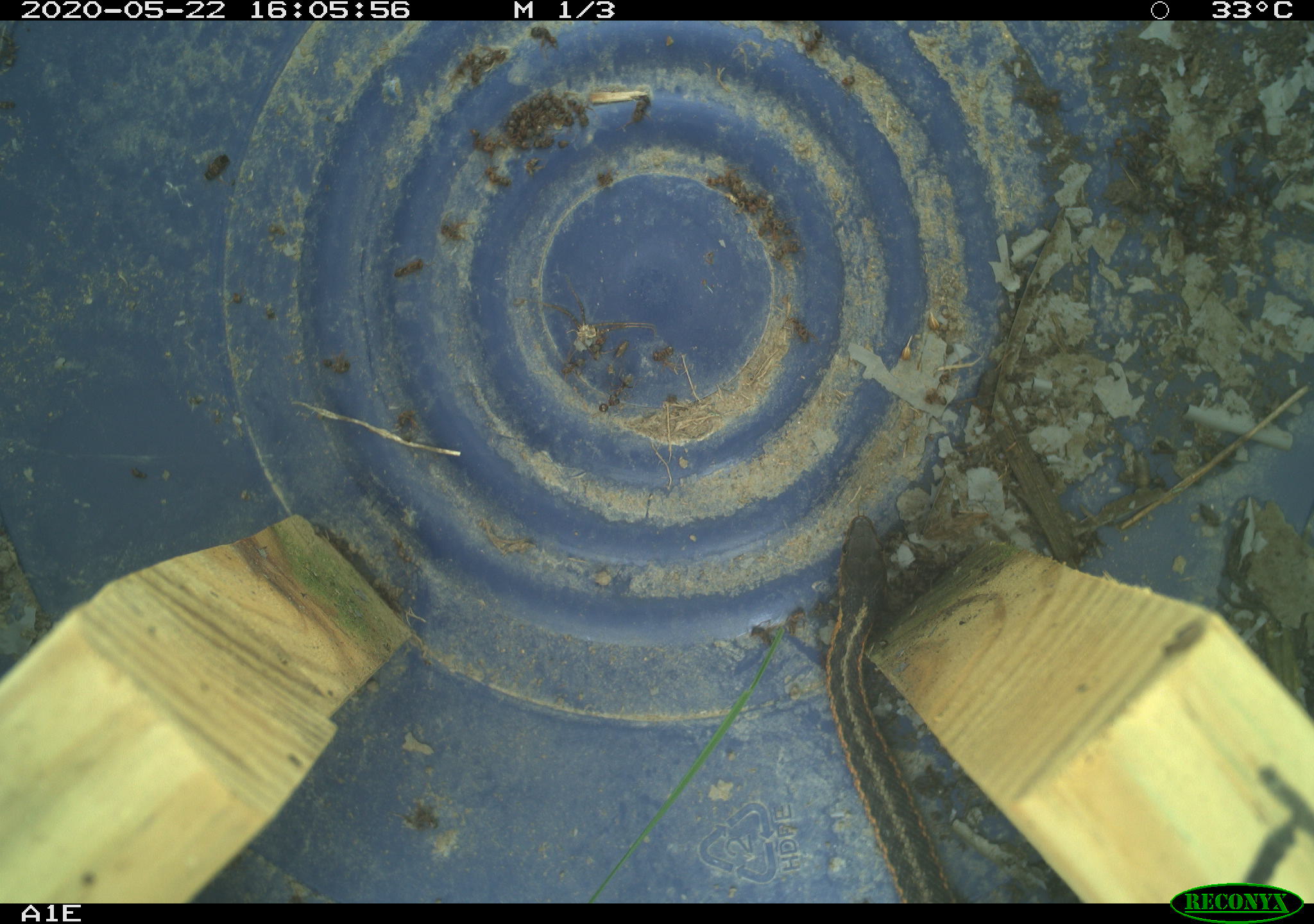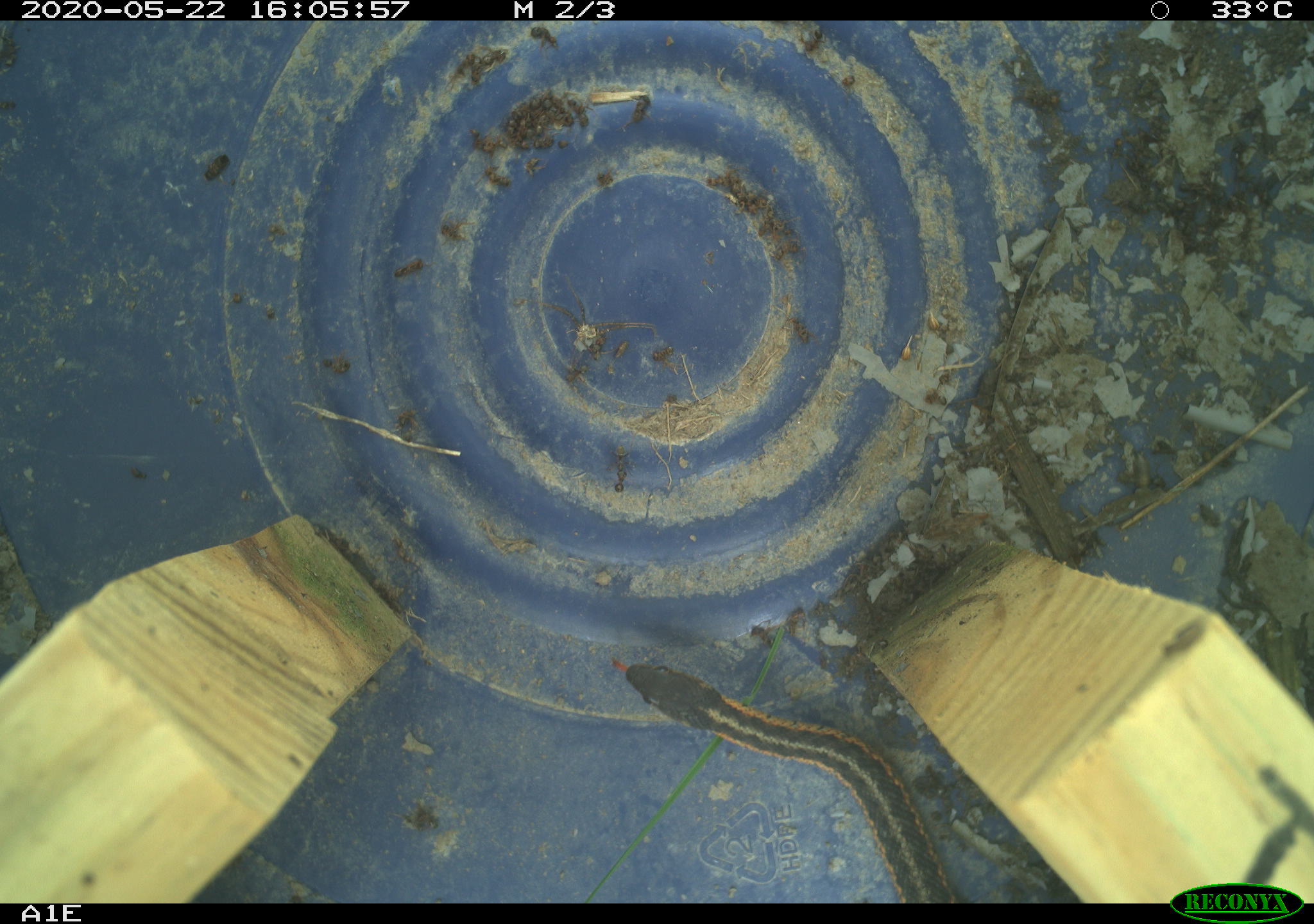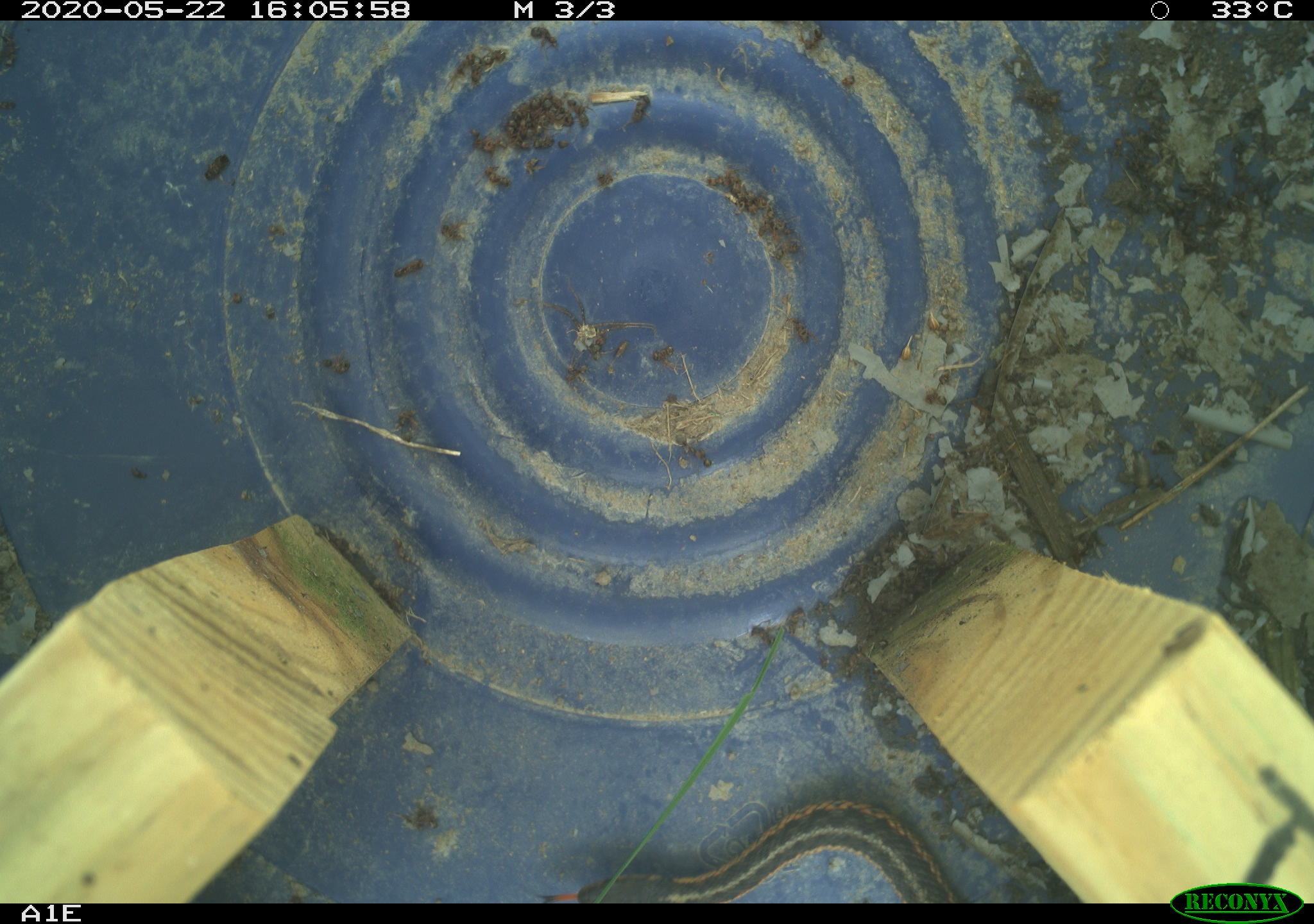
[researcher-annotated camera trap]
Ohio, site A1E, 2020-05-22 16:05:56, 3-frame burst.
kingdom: Animalia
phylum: Chordata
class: Reptilia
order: Squamata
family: Colubridae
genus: Thamnophis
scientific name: Thamnophis sirtalis sirtalis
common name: eastern gartersnake